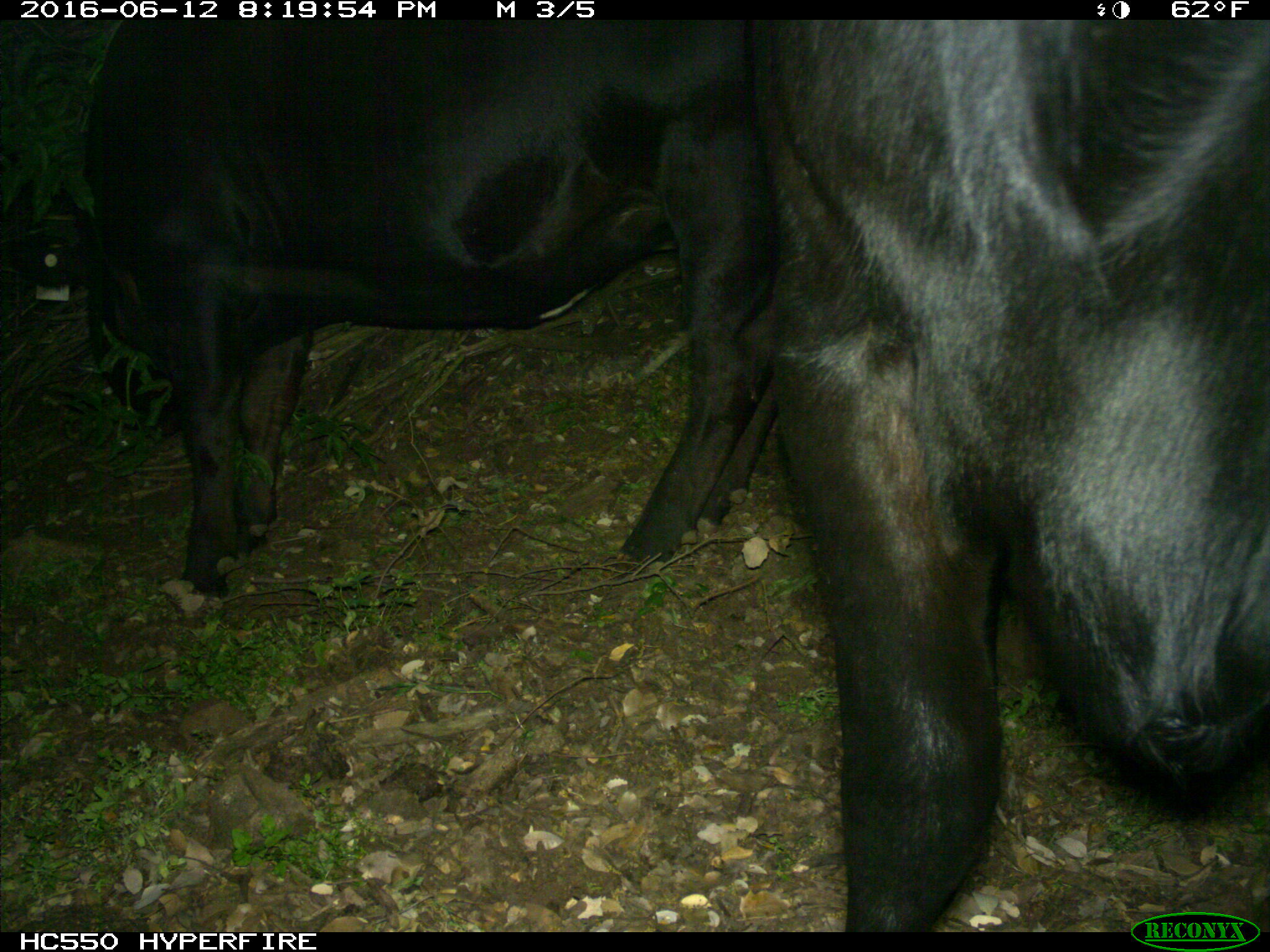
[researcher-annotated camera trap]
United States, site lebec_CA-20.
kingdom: Animalia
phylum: Chordata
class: Mammalia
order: Artiodactyla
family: Bovidae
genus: Bos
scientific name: Bos taurus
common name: domestic cow